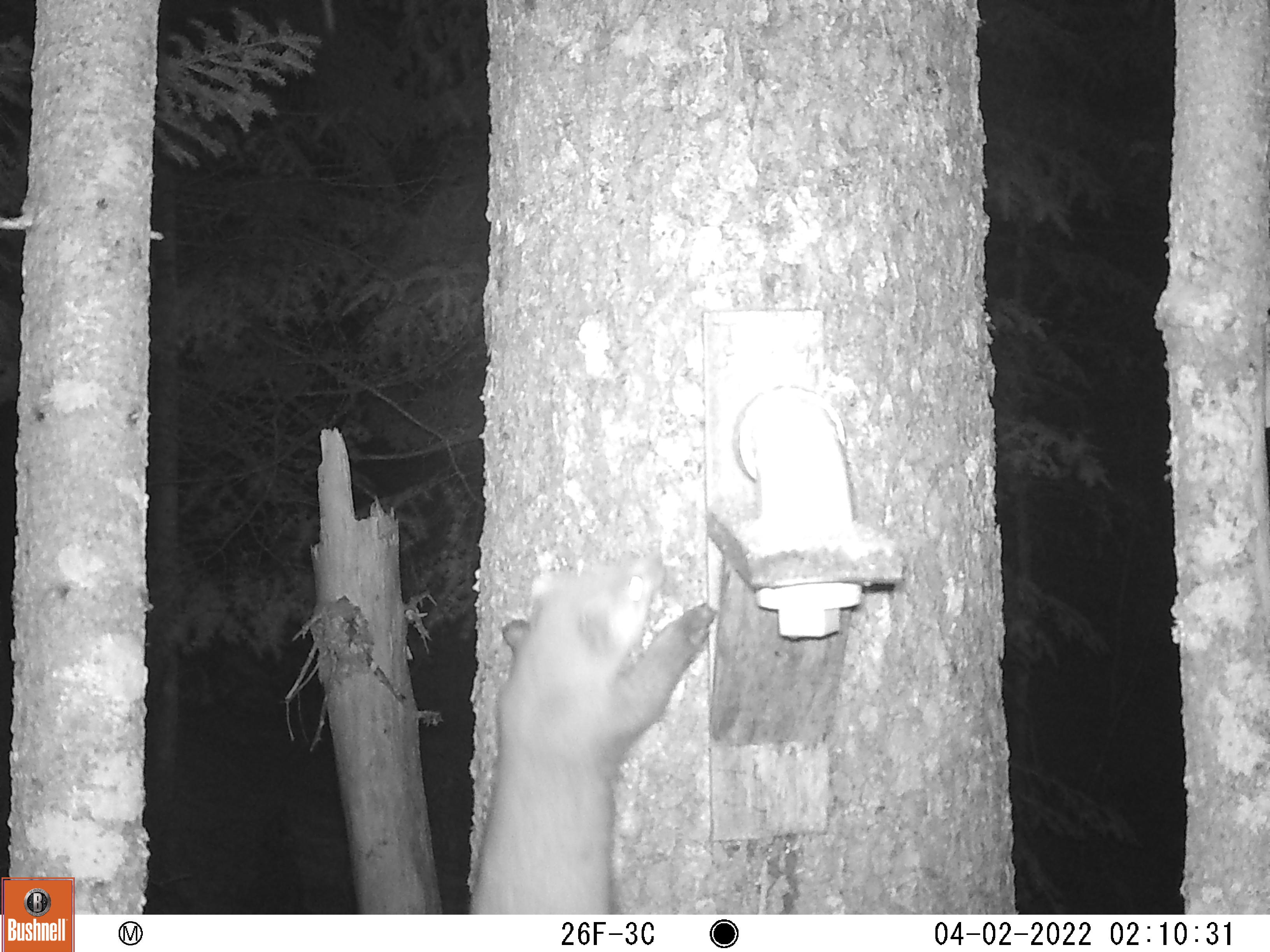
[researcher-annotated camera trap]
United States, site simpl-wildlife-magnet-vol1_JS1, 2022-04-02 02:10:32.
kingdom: Animalia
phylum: Chordata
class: Mammalia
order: Carnivora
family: Mustelidae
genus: Martes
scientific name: Martes americana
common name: american marten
American marten (Martes americana).